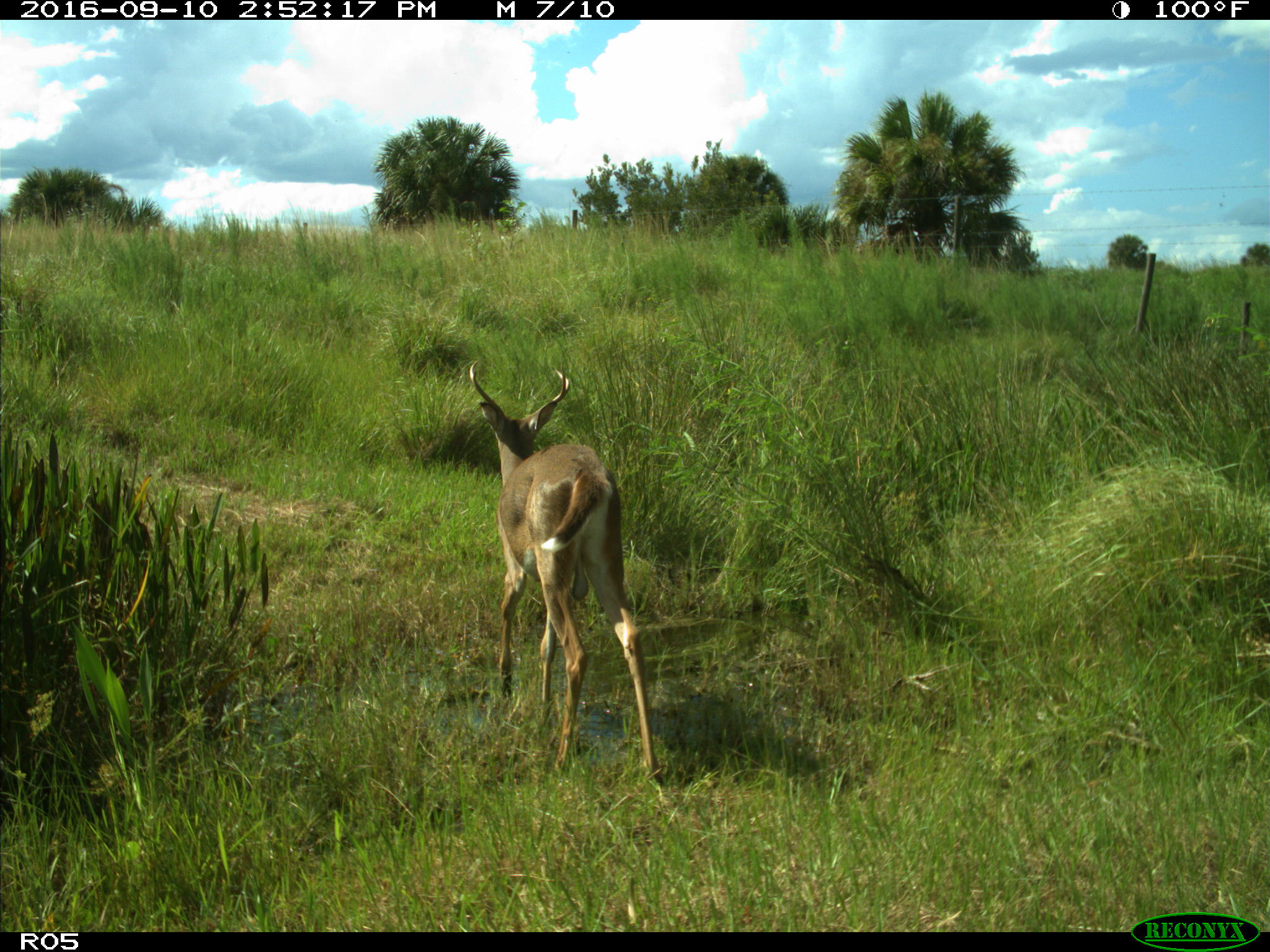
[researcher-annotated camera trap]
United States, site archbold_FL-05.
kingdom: Animalia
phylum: Chordata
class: Mammalia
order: Artiodactyla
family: Cervidae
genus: Odocoileus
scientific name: Odocoileus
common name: deer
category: unidentified deer